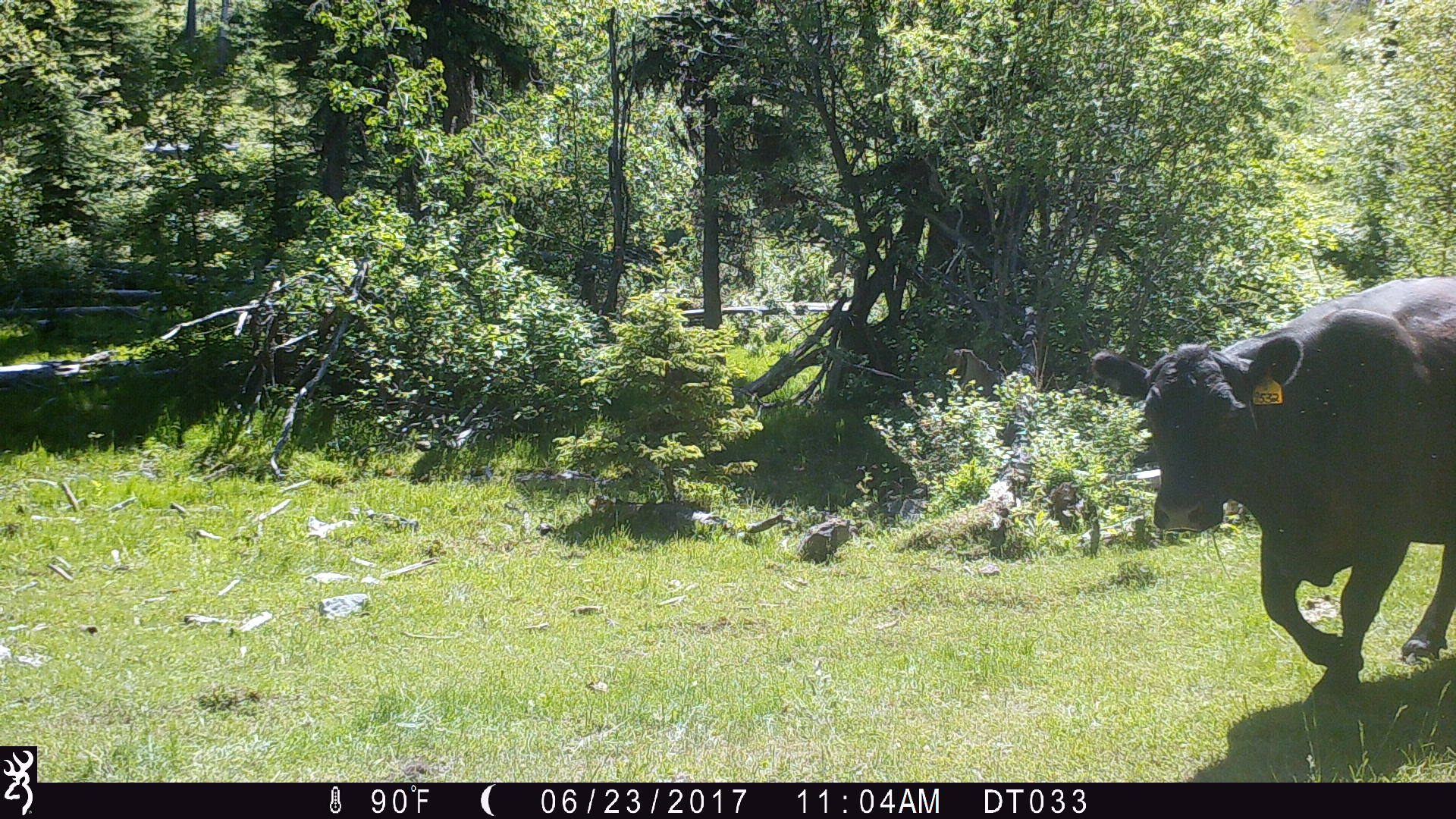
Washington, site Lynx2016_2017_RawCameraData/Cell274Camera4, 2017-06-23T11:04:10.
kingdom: Animalia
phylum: Chordata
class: Mammalia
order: Artiodactyla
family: Bovidae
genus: Bos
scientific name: Bos taurus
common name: domestic cattle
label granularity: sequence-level